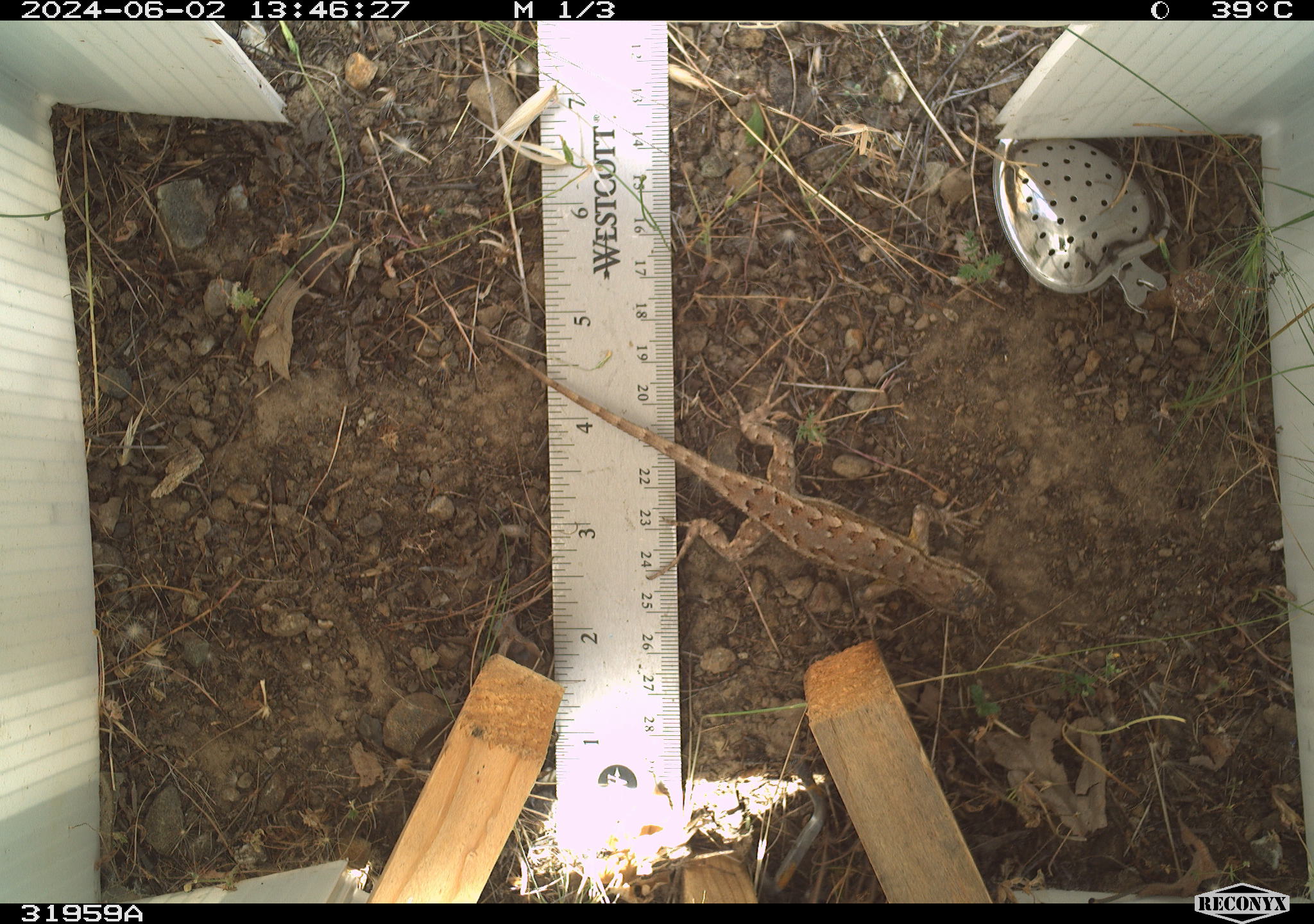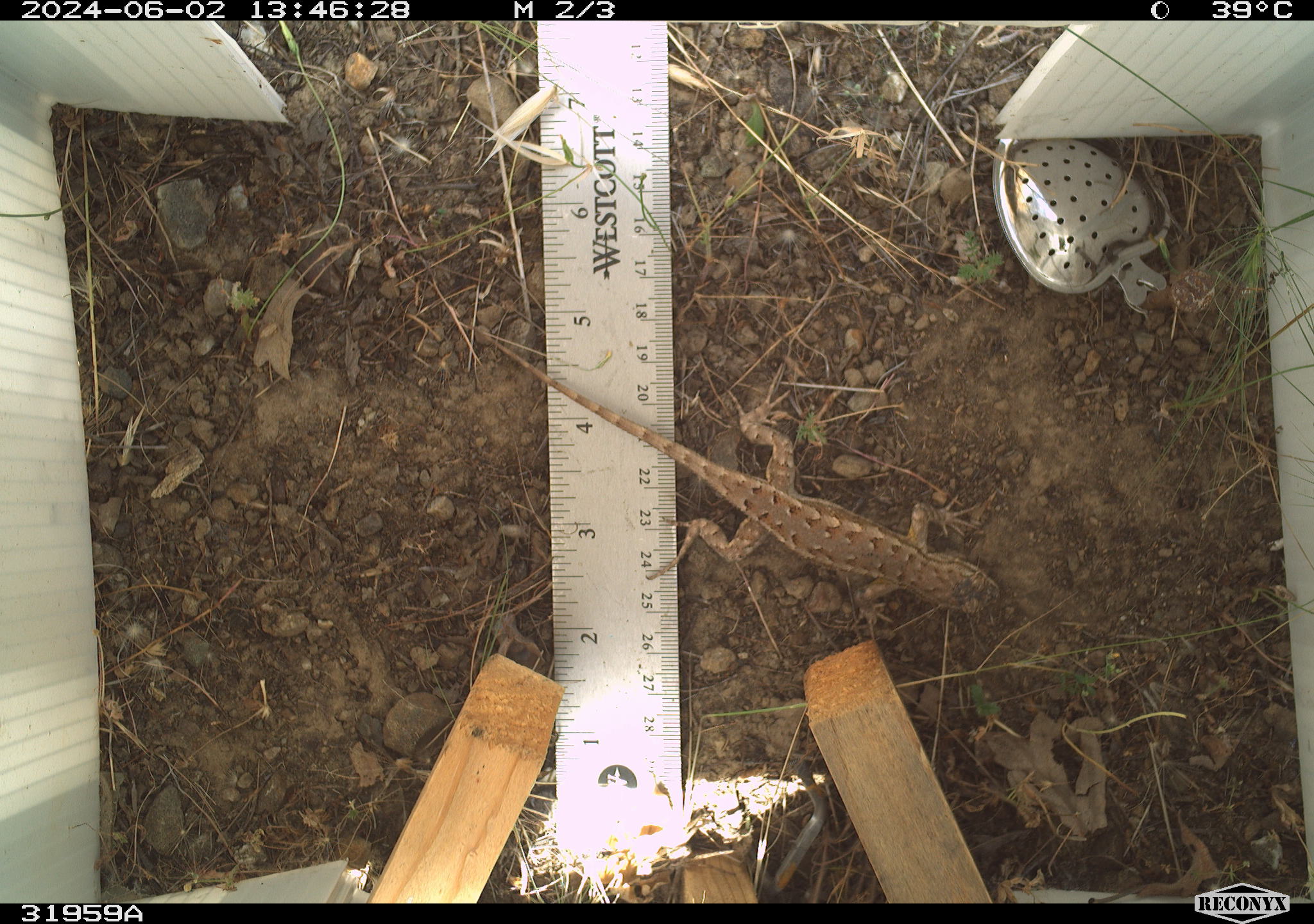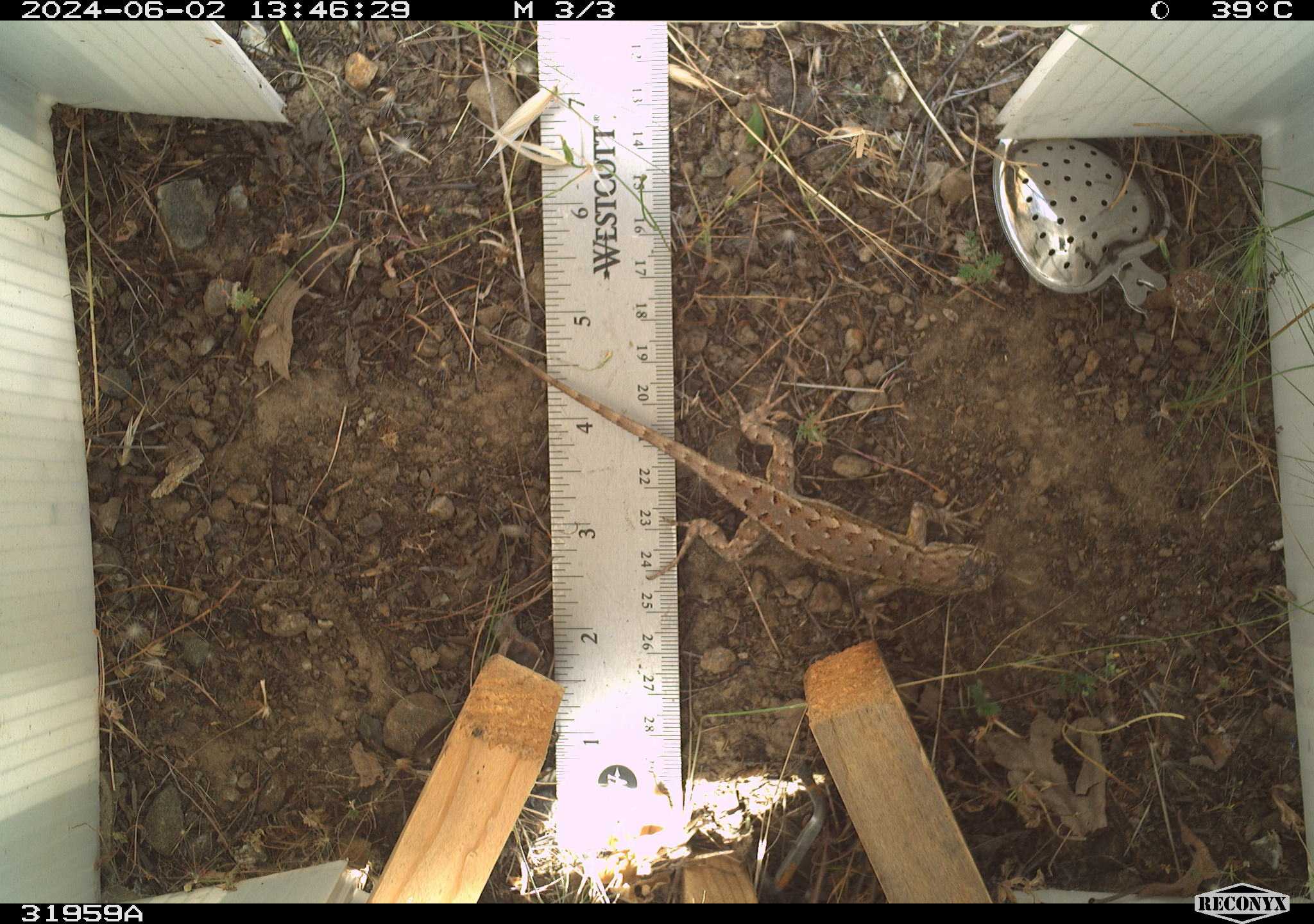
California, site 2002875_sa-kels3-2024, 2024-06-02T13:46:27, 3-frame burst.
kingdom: Animalia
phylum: Chordata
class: Reptilia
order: Squamata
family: Phrynosomatidae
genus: Sceloporus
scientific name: Sceloporus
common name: spiny lizards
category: sceloporus species